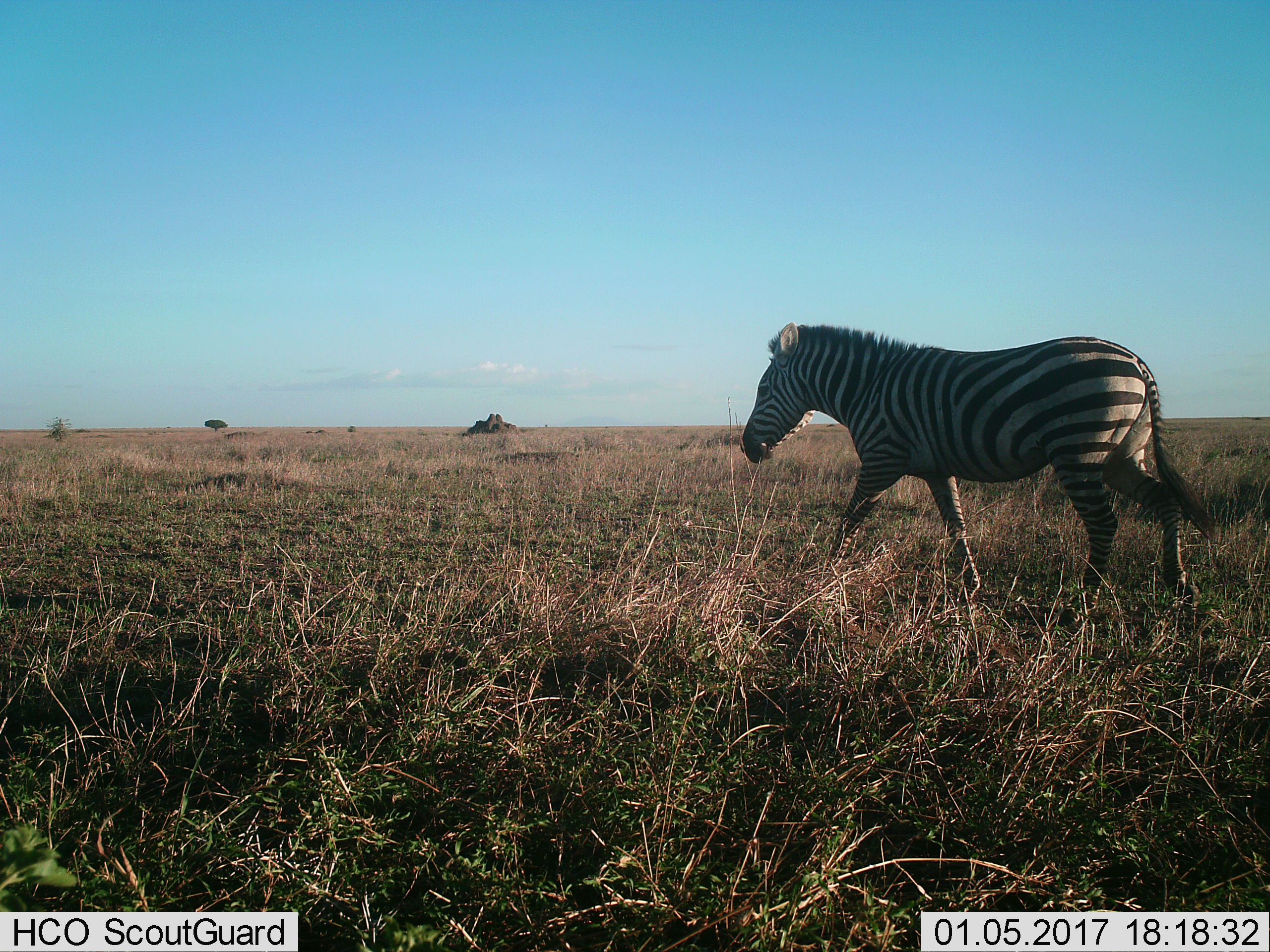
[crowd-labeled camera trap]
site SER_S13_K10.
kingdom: Animalia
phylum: Chordata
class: Mammalia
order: Perissodactyla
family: Equidae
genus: Equus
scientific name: Equus quagga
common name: plains zebra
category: zebraplains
Zebraplains (plains zebra) (Equus quagga), count 1. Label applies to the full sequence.